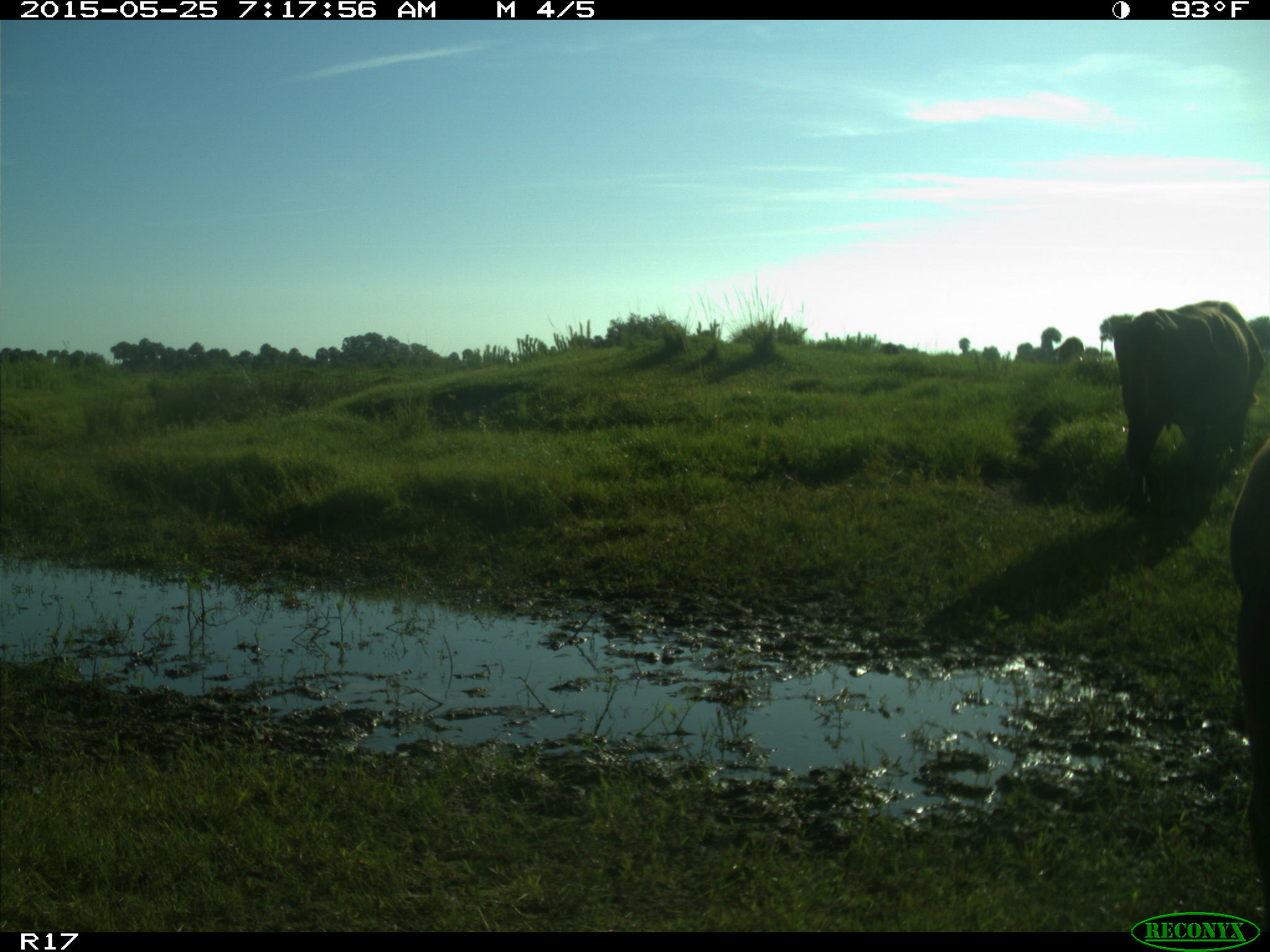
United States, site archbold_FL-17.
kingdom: Animalia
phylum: Chordata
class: Mammalia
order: Artiodactyla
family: Bovidae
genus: Bos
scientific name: Bos taurus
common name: domestic cow